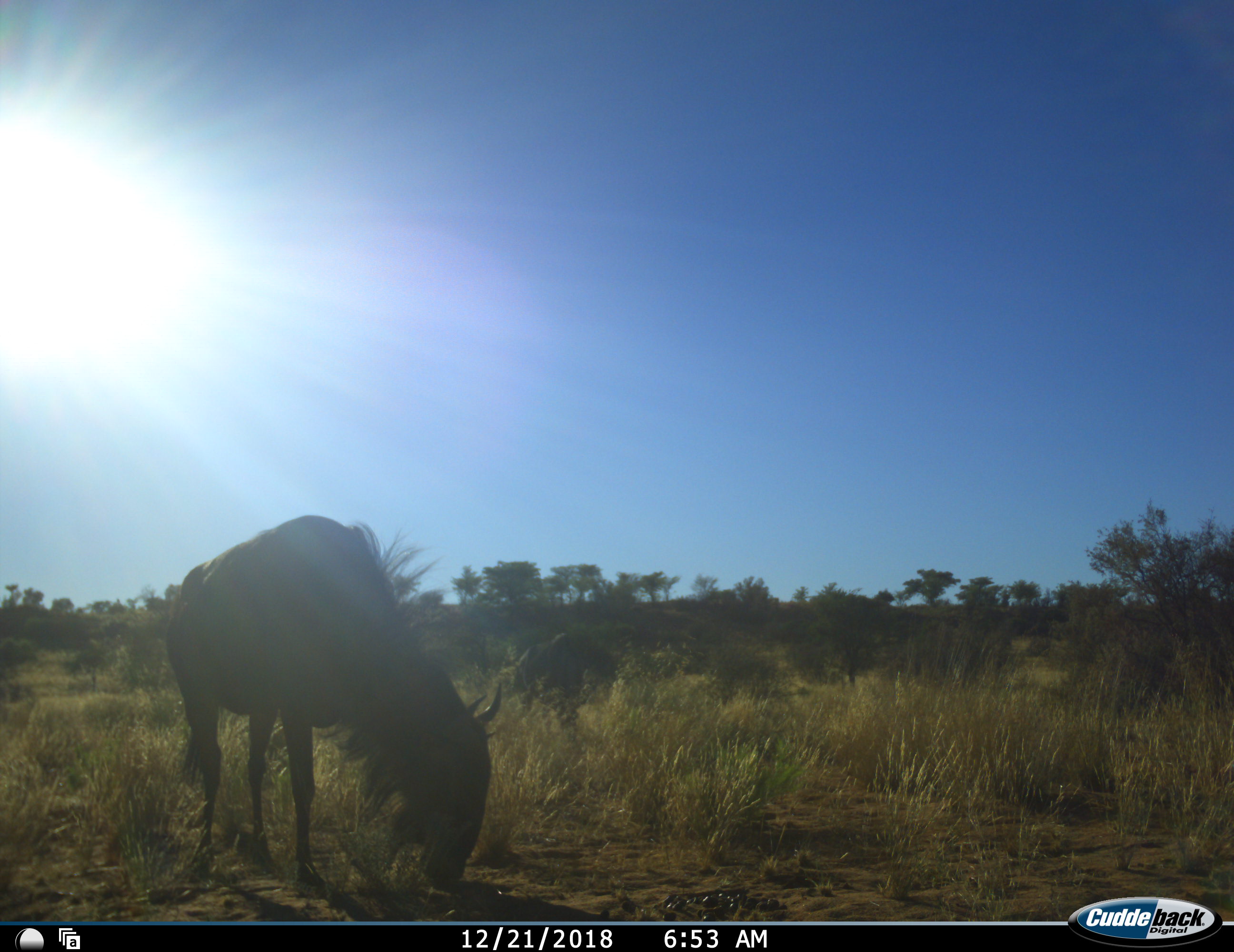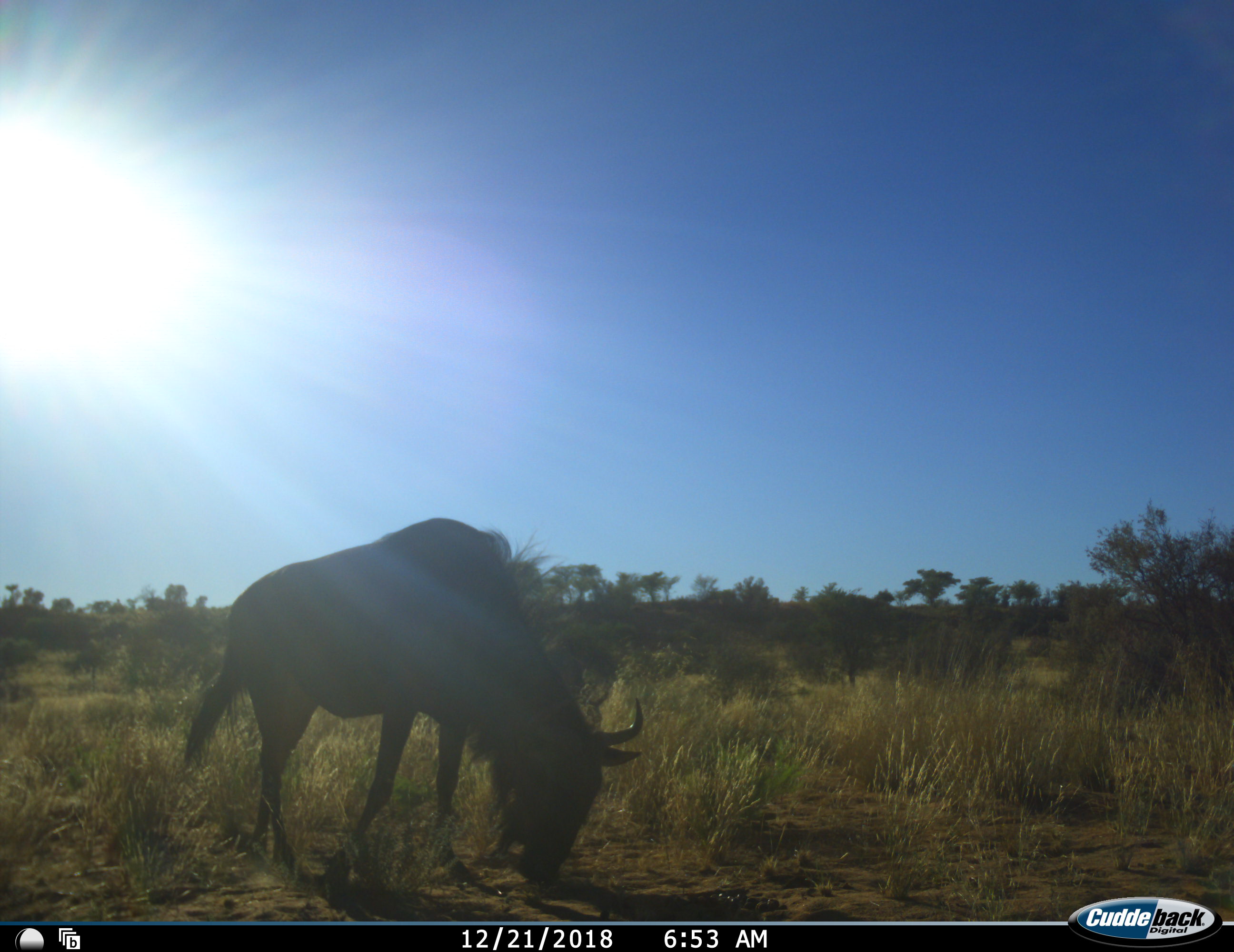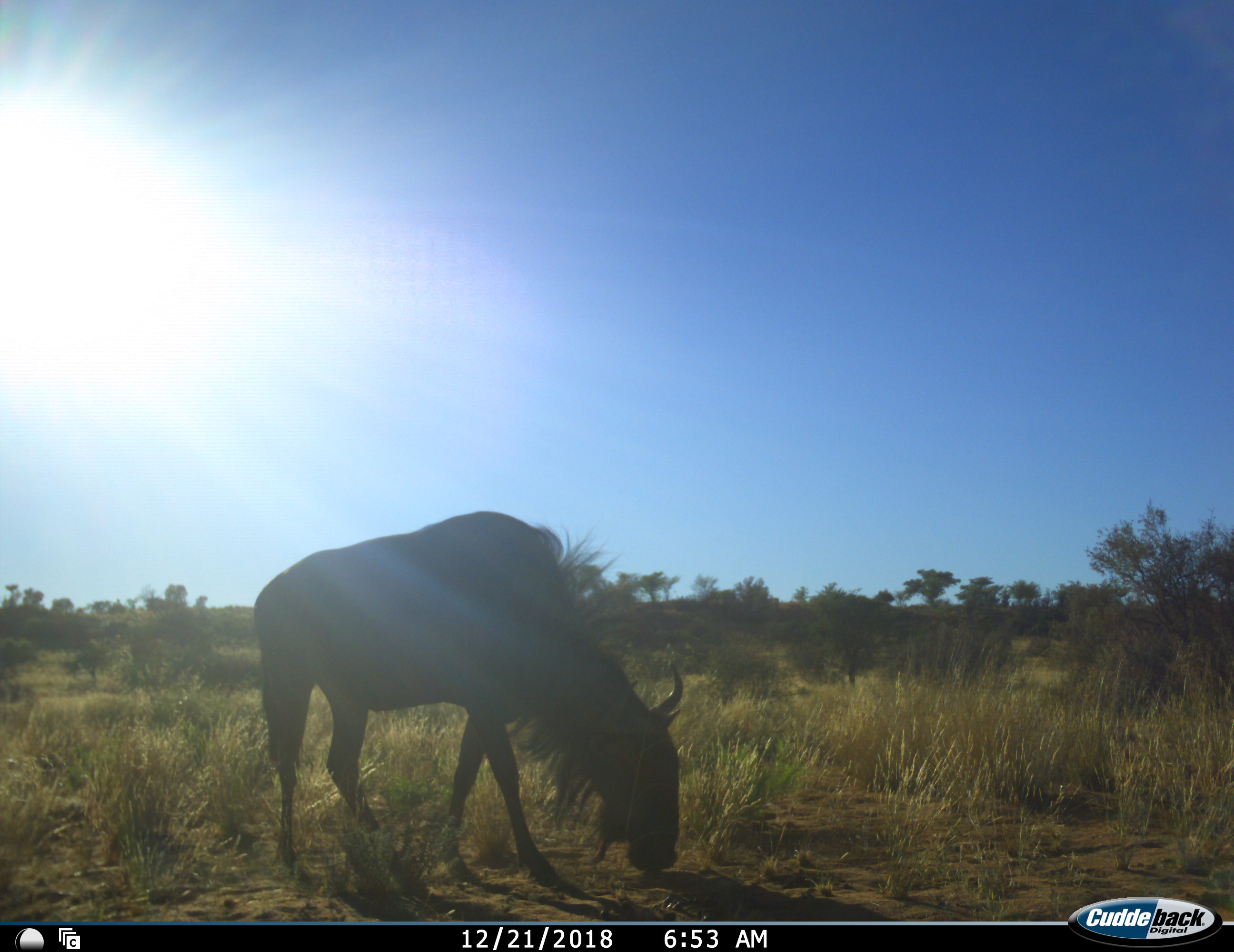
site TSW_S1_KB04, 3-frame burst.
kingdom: Animalia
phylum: Chordata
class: Mammalia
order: Artiodactyla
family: Bovidae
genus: Connochaetes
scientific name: Connochaetes taurinus taurinus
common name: blue wildebeest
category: wildebeestblue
Wildebeestblue (blue wildebeest) (Connochaetes taurinus taurinus), count 2. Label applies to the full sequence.